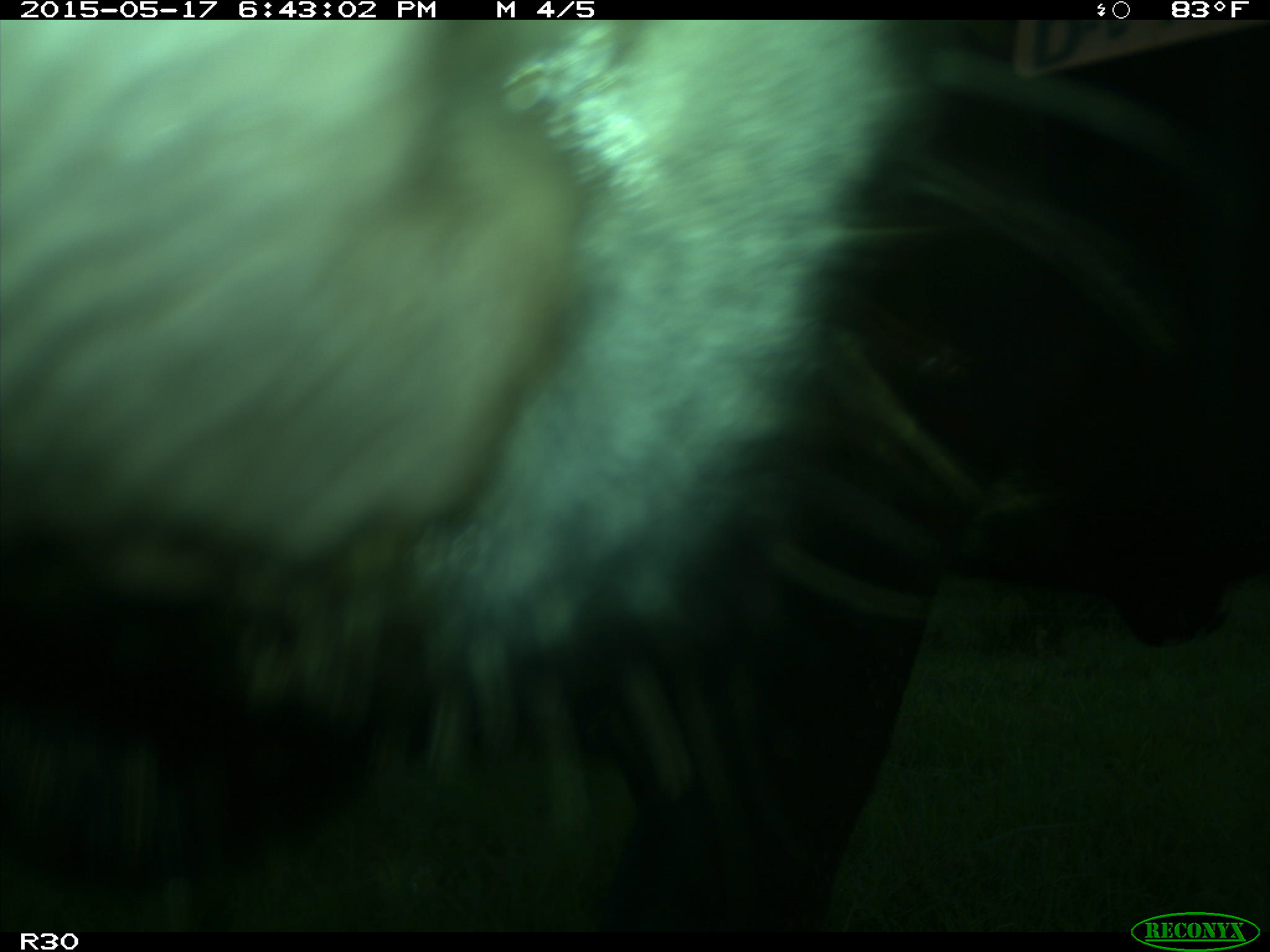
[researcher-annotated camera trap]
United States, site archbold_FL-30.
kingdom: Animalia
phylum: Chordata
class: Mammalia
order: Artiodactyla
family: Bovidae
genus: Bos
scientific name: Bos taurus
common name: domestic cow